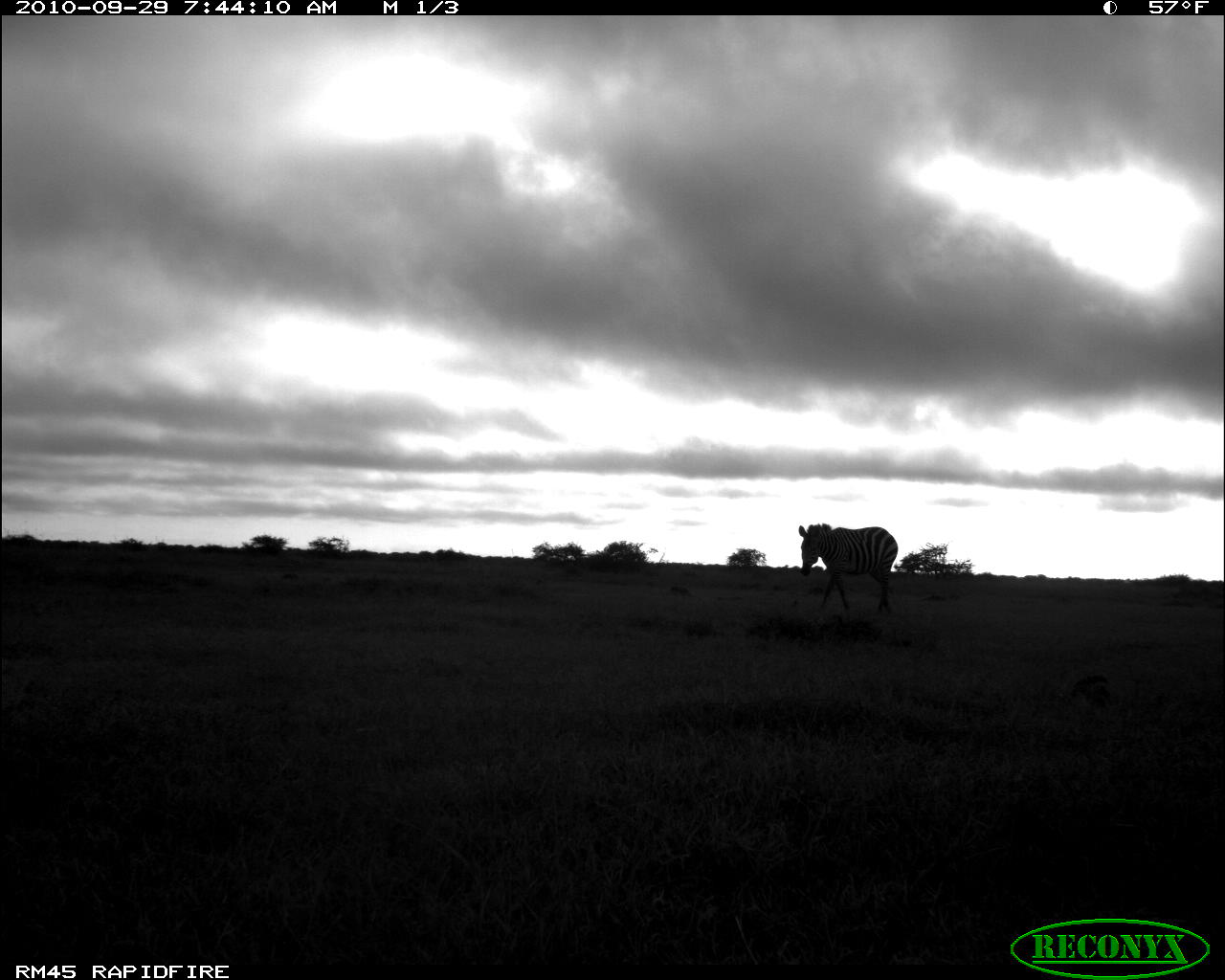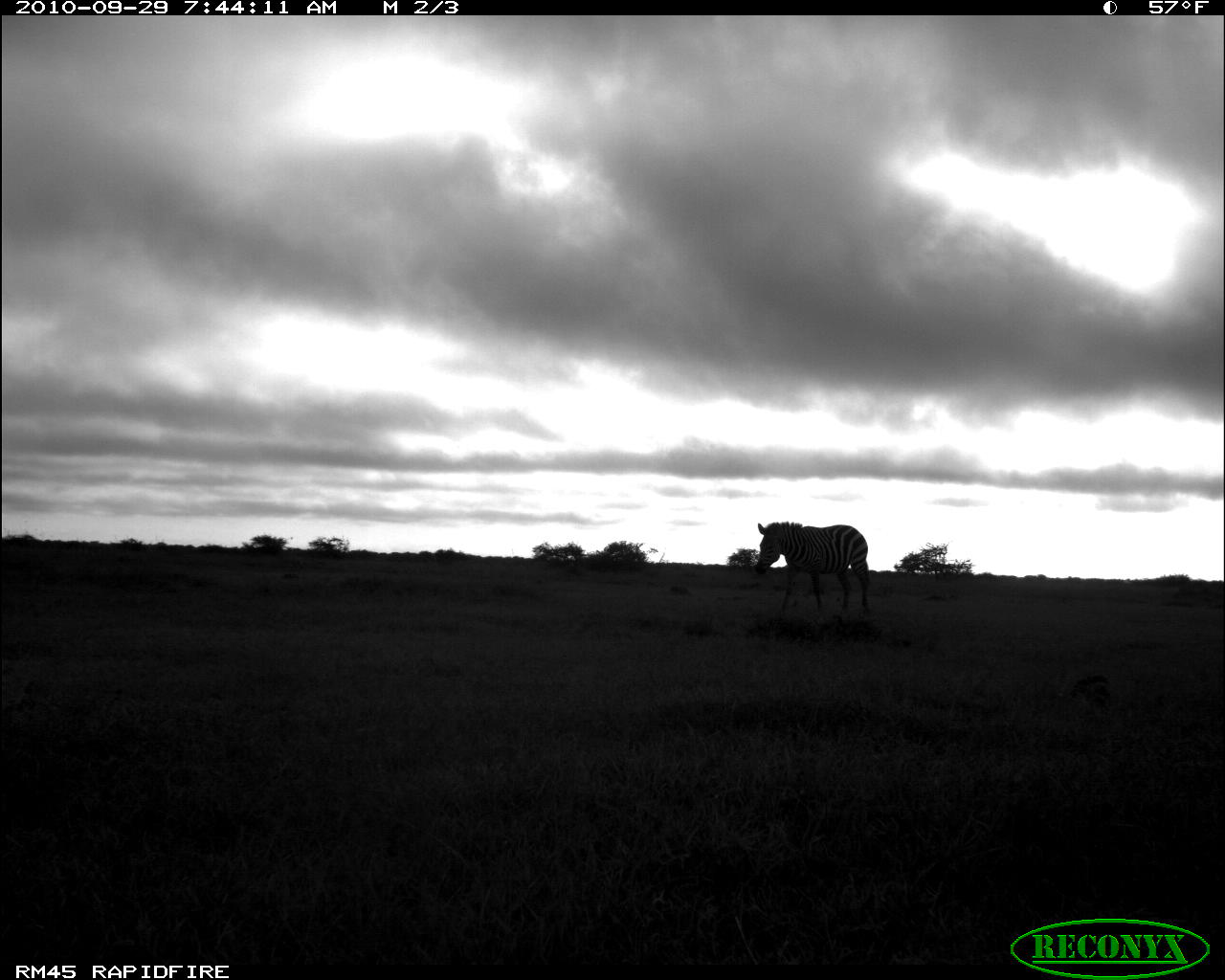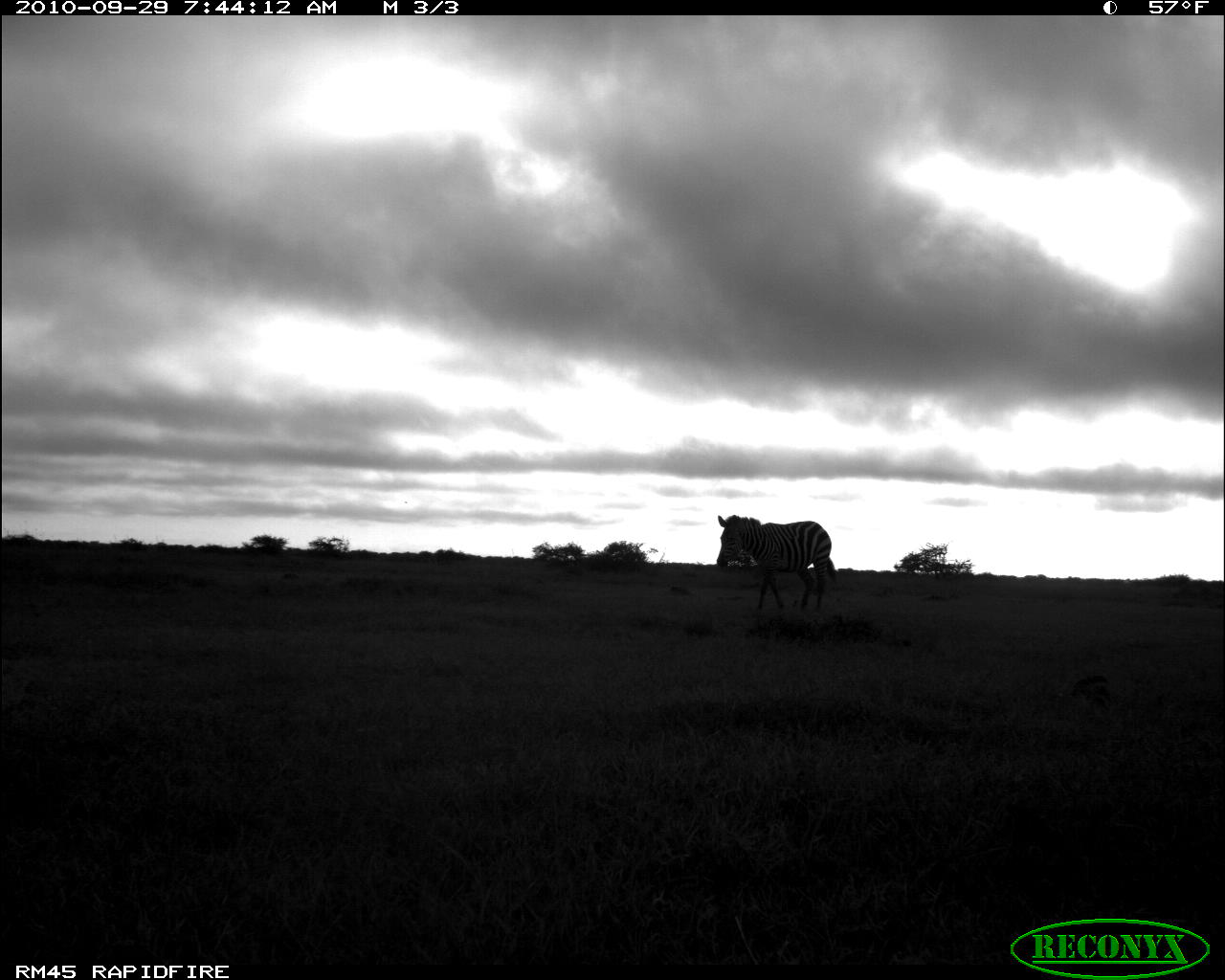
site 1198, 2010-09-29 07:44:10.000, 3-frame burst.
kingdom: Animalia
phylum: Chordata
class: Mammalia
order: Perissodactyla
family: Equidae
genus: Equus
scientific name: Equus quagga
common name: plains zebra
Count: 1.